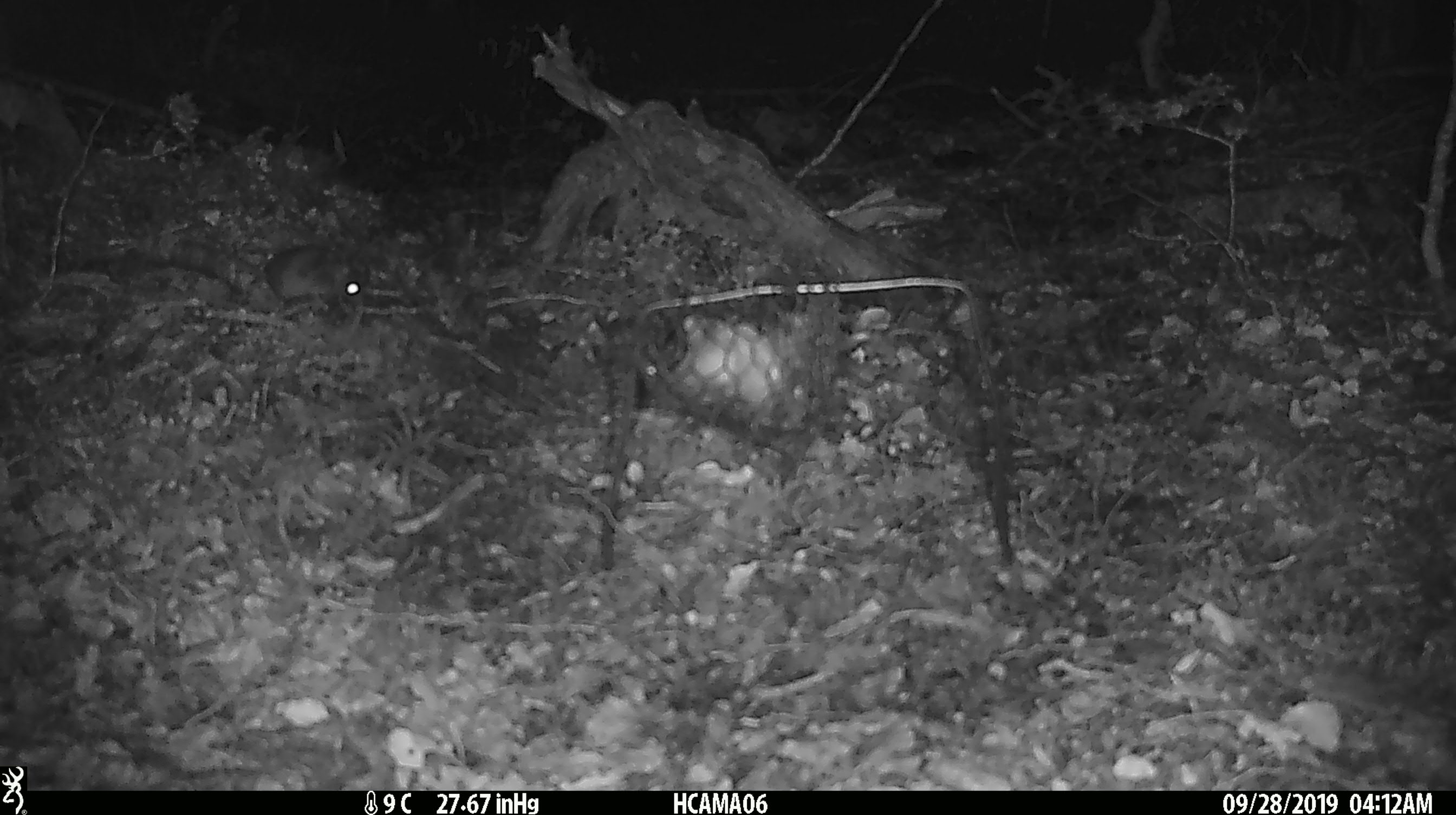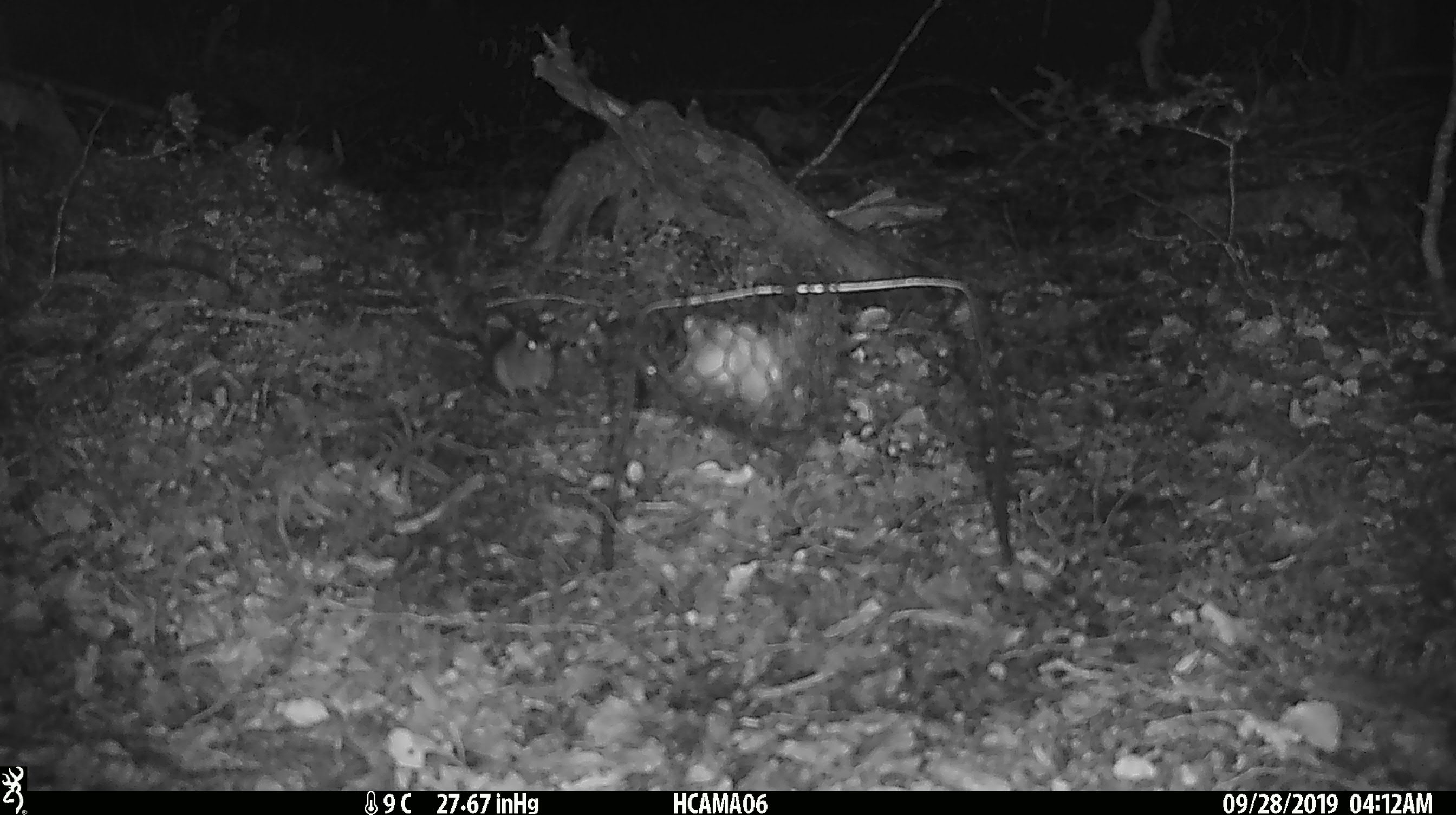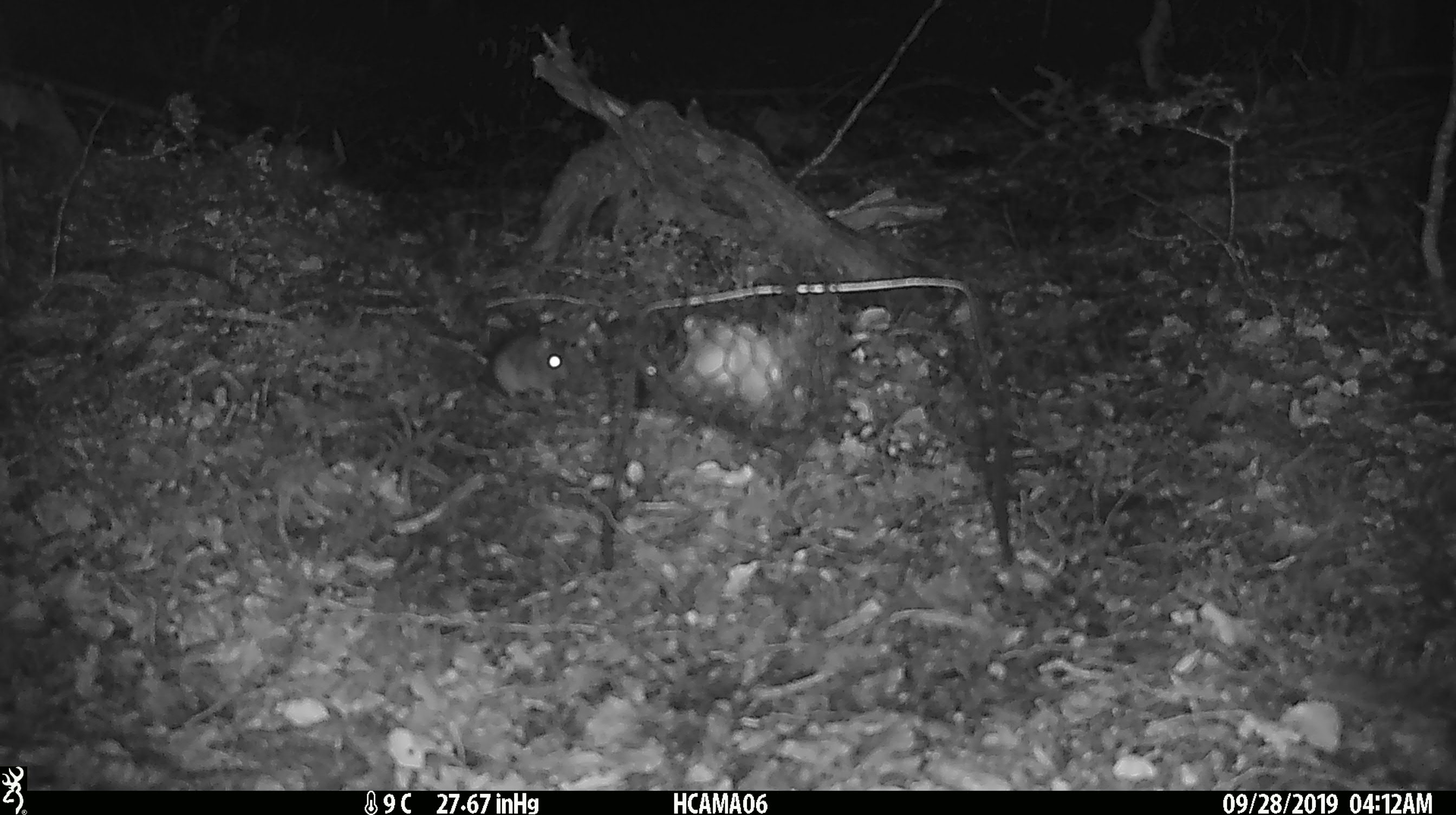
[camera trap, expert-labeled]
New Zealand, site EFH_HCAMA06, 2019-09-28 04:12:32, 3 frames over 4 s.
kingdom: Animalia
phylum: Chordata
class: Mammalia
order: Rodentia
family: Muridae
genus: Mus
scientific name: Mus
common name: mouse